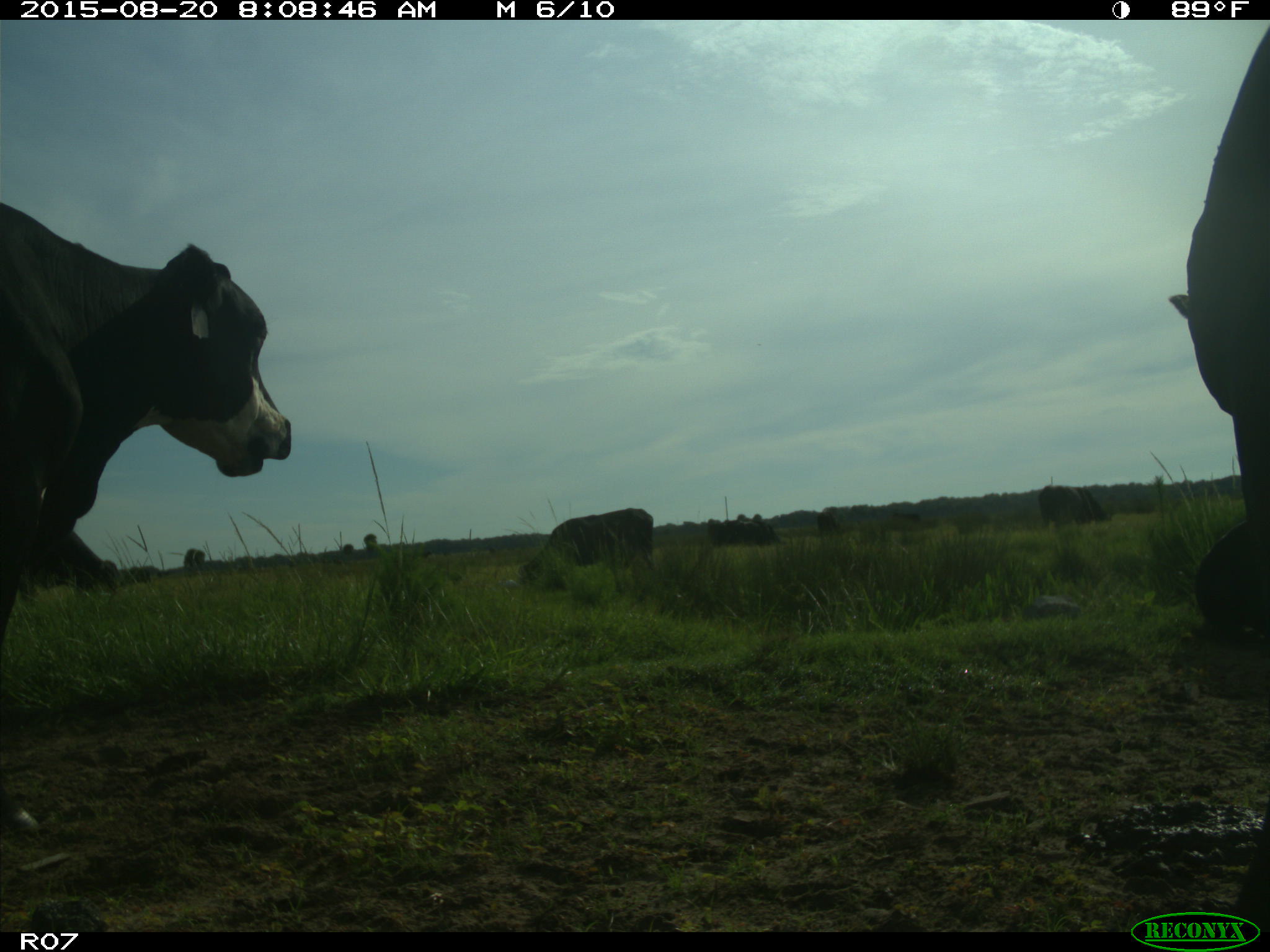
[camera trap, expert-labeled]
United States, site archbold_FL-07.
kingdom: Animalia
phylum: Chordata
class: Mammalia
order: Artiodactyla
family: Bovidae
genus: Bos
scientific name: Bos taurus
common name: domestic cow